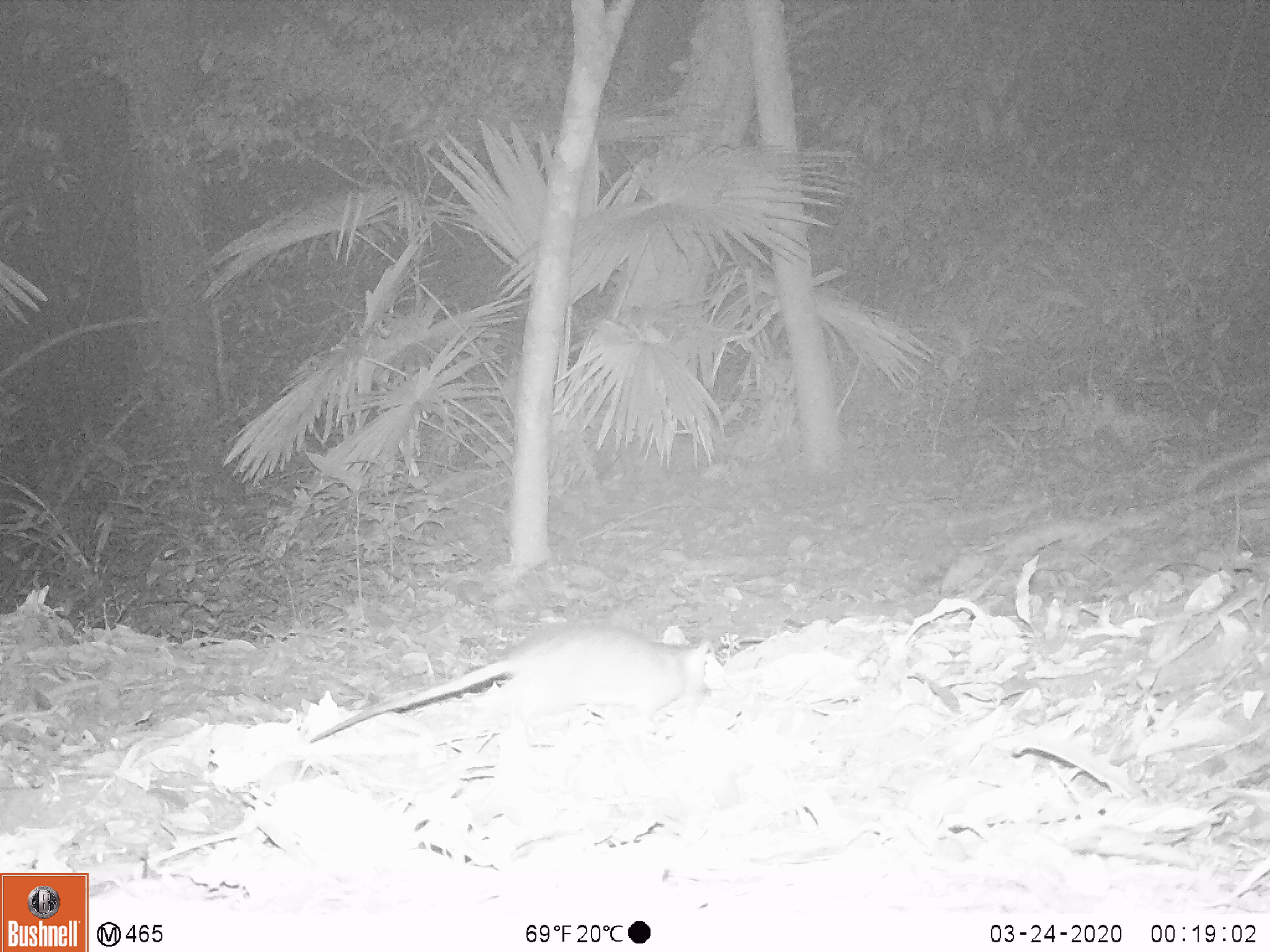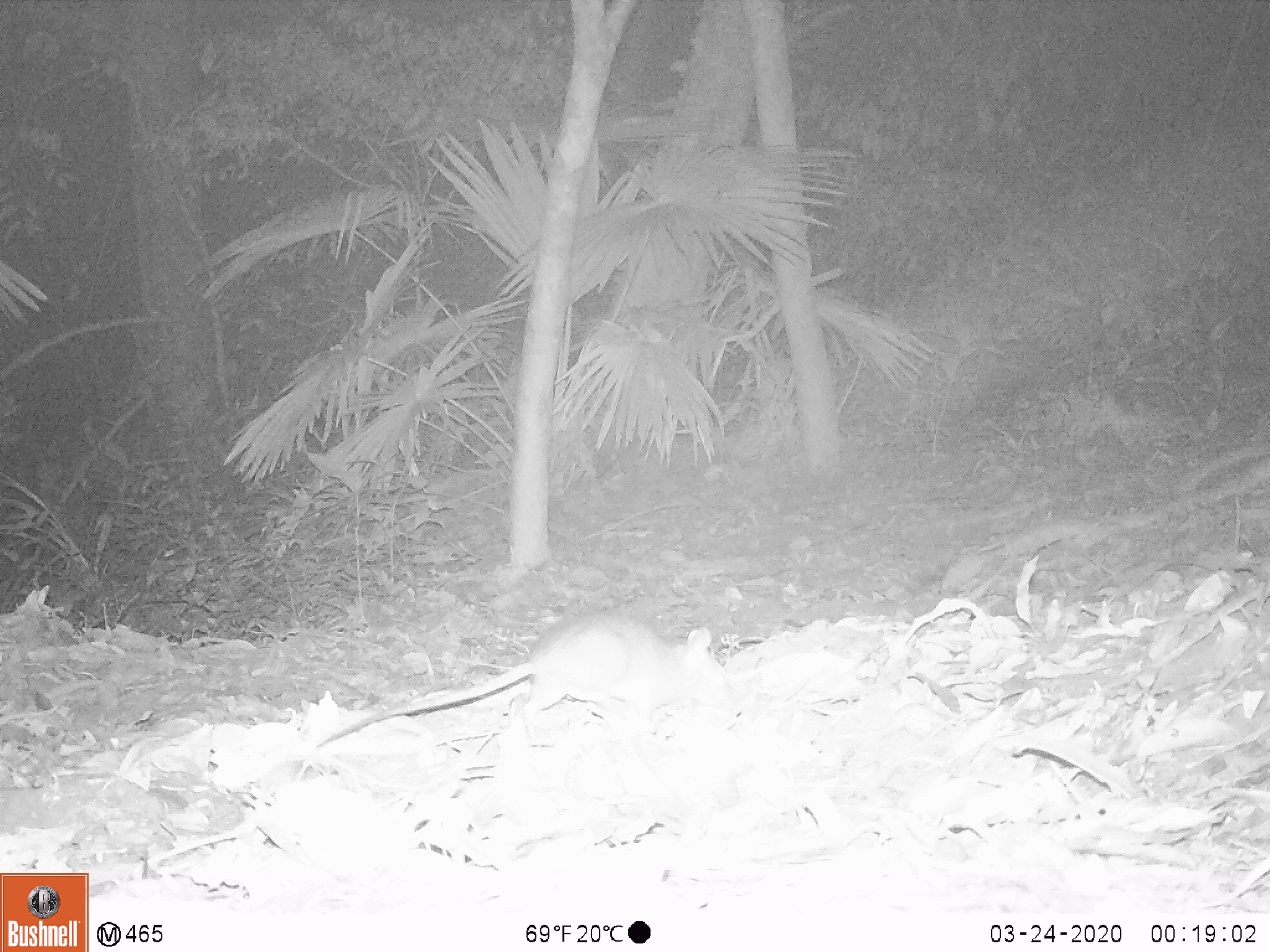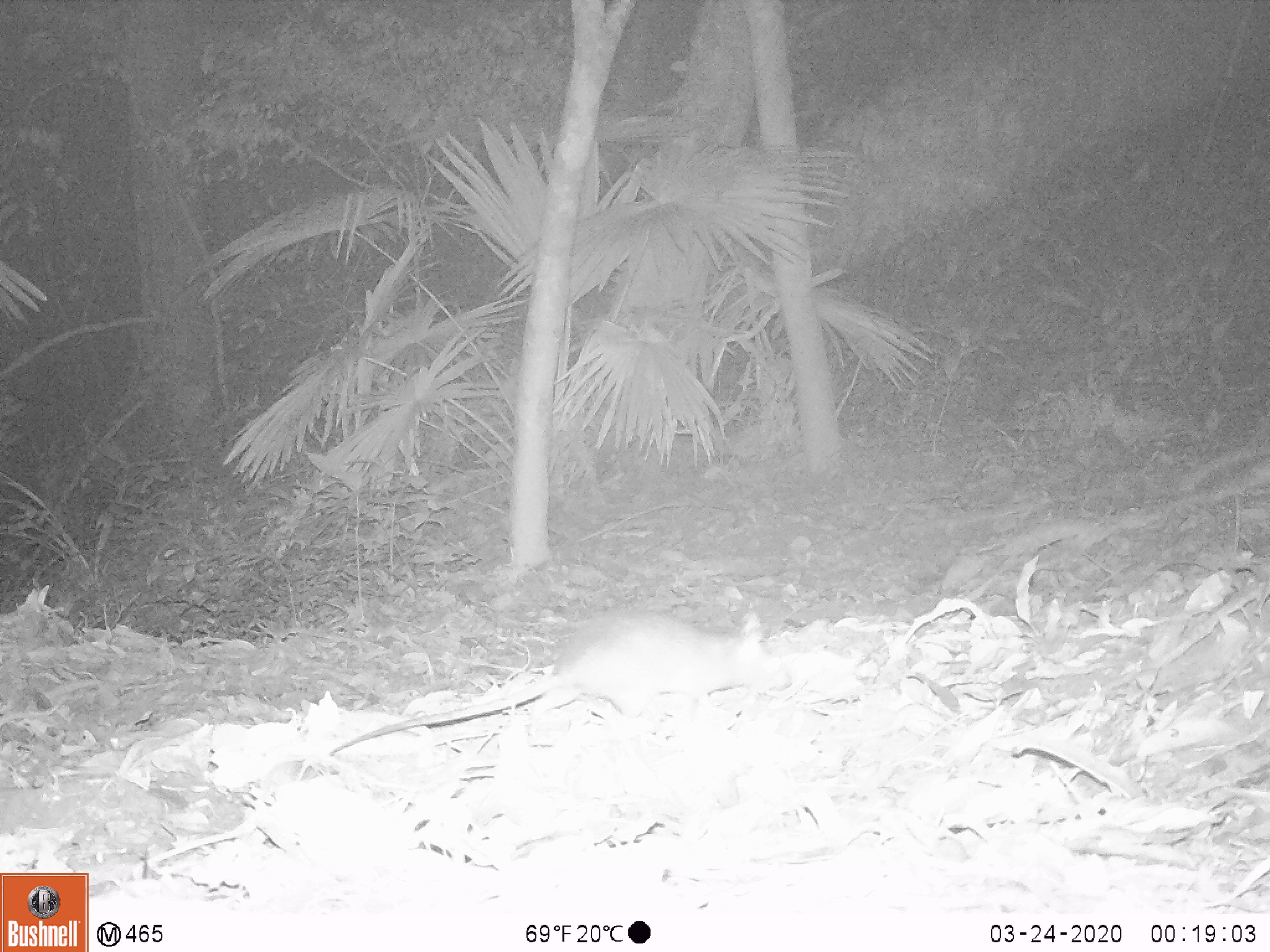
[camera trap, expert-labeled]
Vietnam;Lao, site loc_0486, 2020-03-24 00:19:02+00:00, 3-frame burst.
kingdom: Animalia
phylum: Chordata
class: Mammalia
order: Rodentia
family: Muridae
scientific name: Muridae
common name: old-world mice and rats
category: unidentified murid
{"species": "unidentified murid (old-world mice and rats) (Muridae)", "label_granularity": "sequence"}